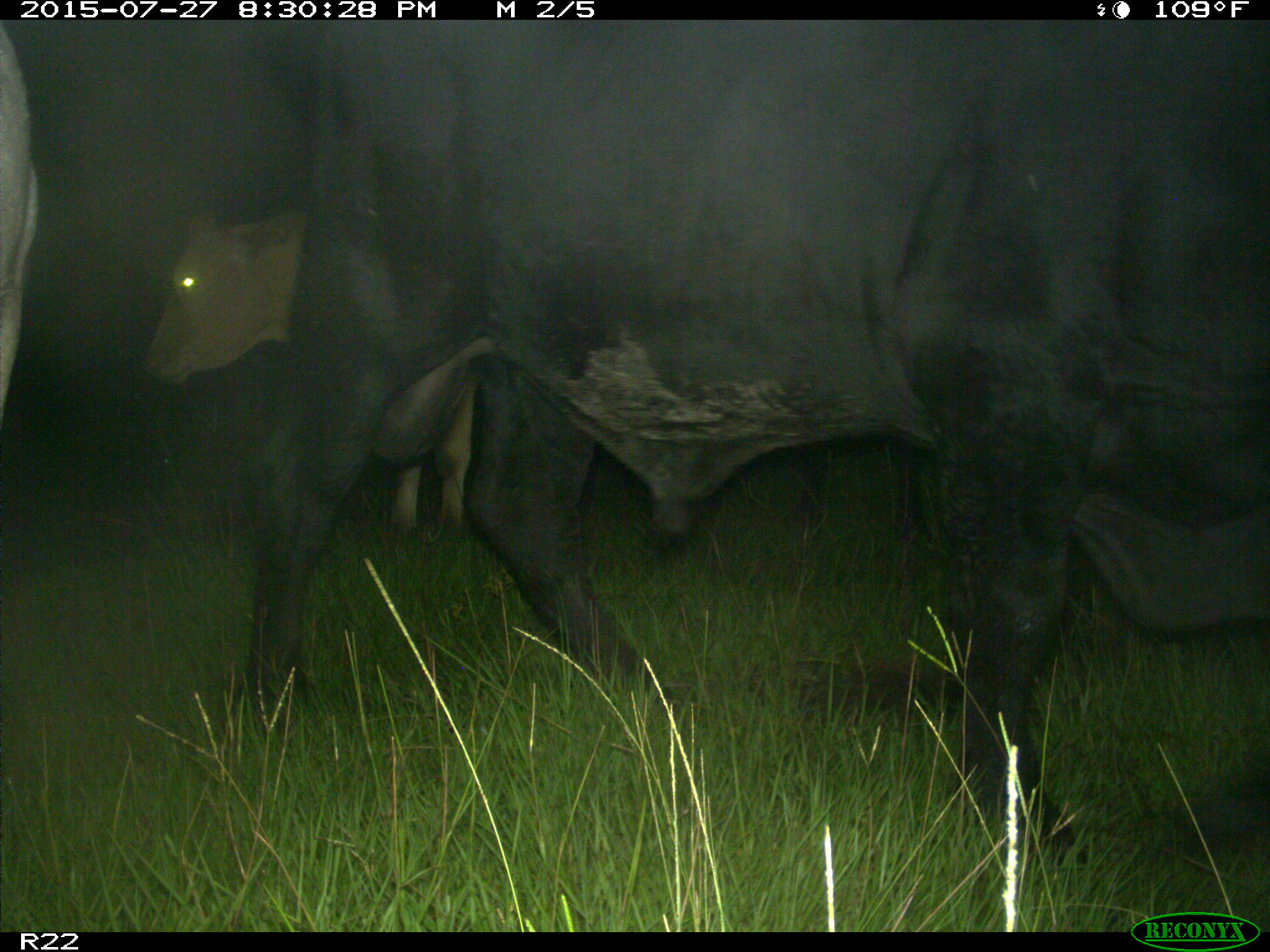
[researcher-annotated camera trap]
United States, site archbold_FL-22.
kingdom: Animalia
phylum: Chordata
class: Mammalia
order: Artiodactyla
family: Bovidae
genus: Bos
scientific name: Bos taurus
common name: domestic cow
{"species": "Bos taurus (domestic cow)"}